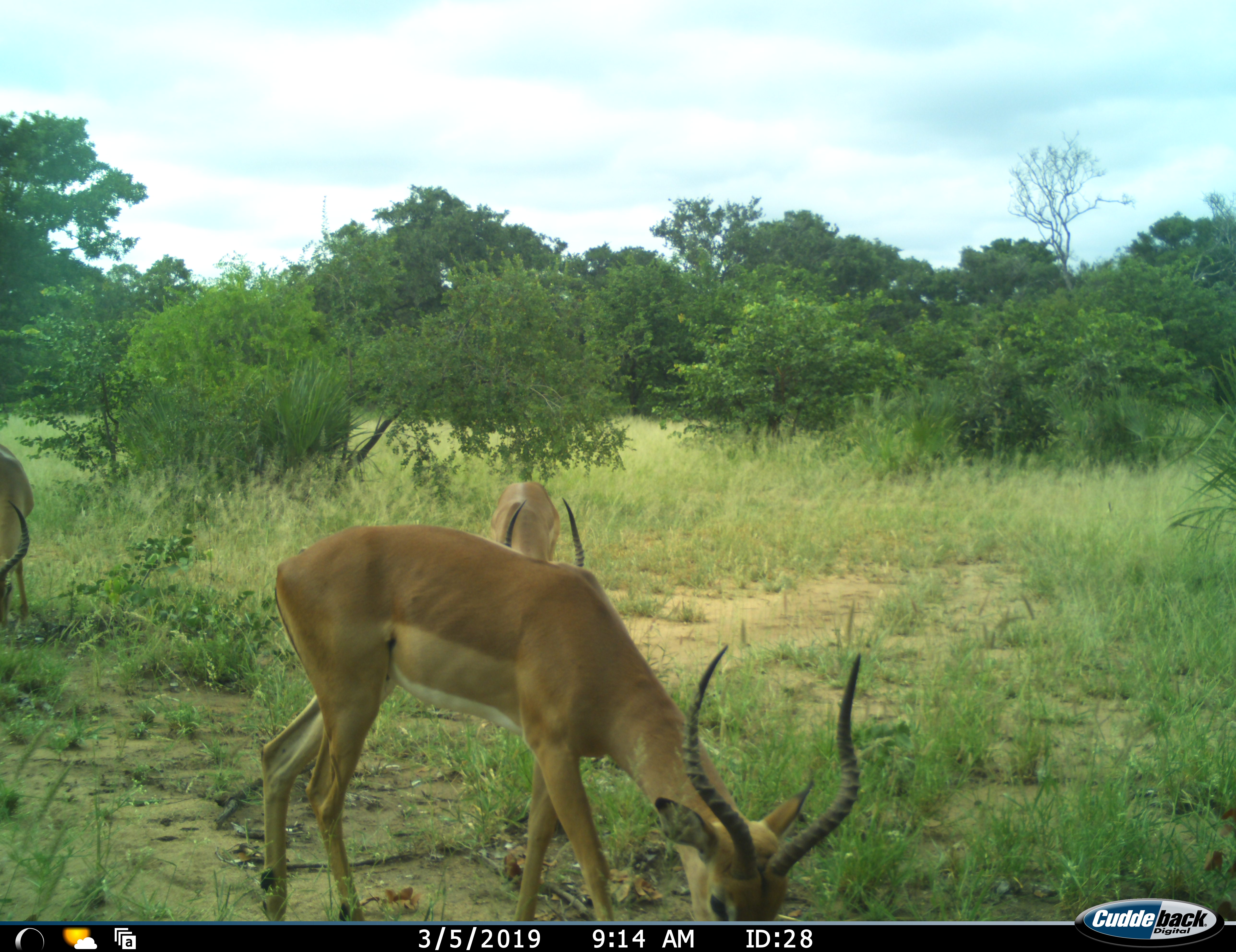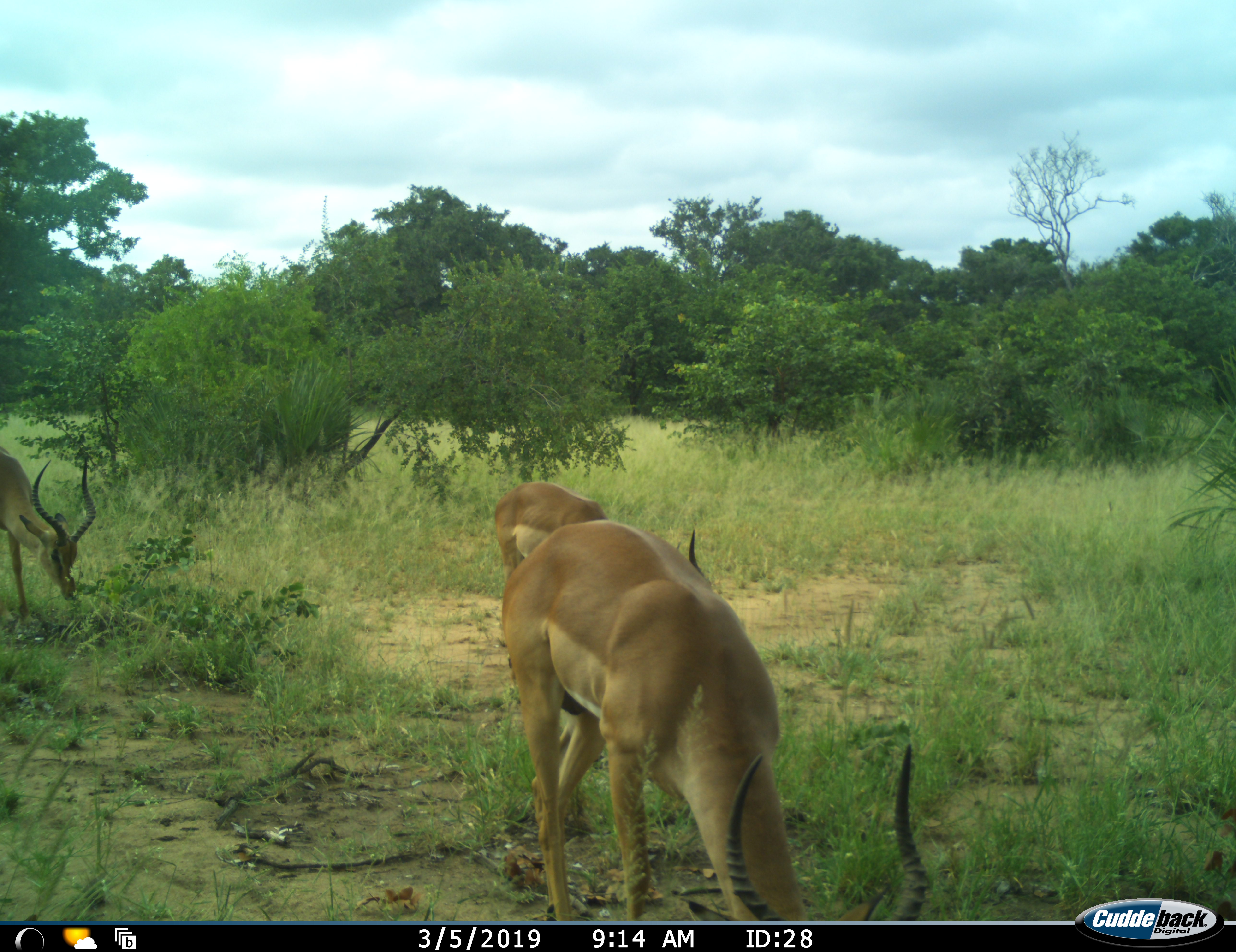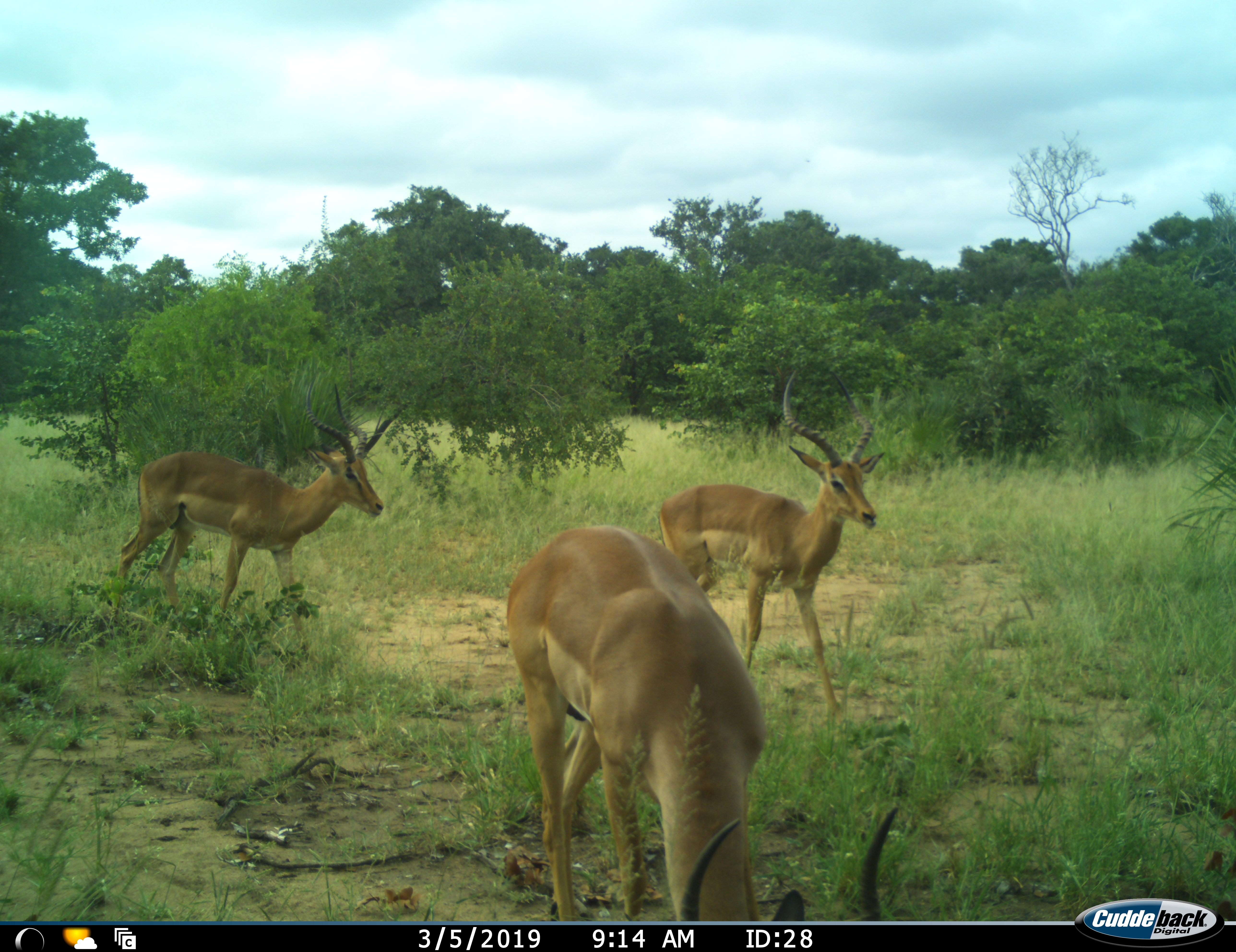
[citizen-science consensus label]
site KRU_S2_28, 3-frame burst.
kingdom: Animalia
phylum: Chordata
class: Mammalia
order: Artiodactyla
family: Bovidae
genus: Aepyceros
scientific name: Aepyceros melampus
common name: impala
Impala (Aepyceros melampus), count 3. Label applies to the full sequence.